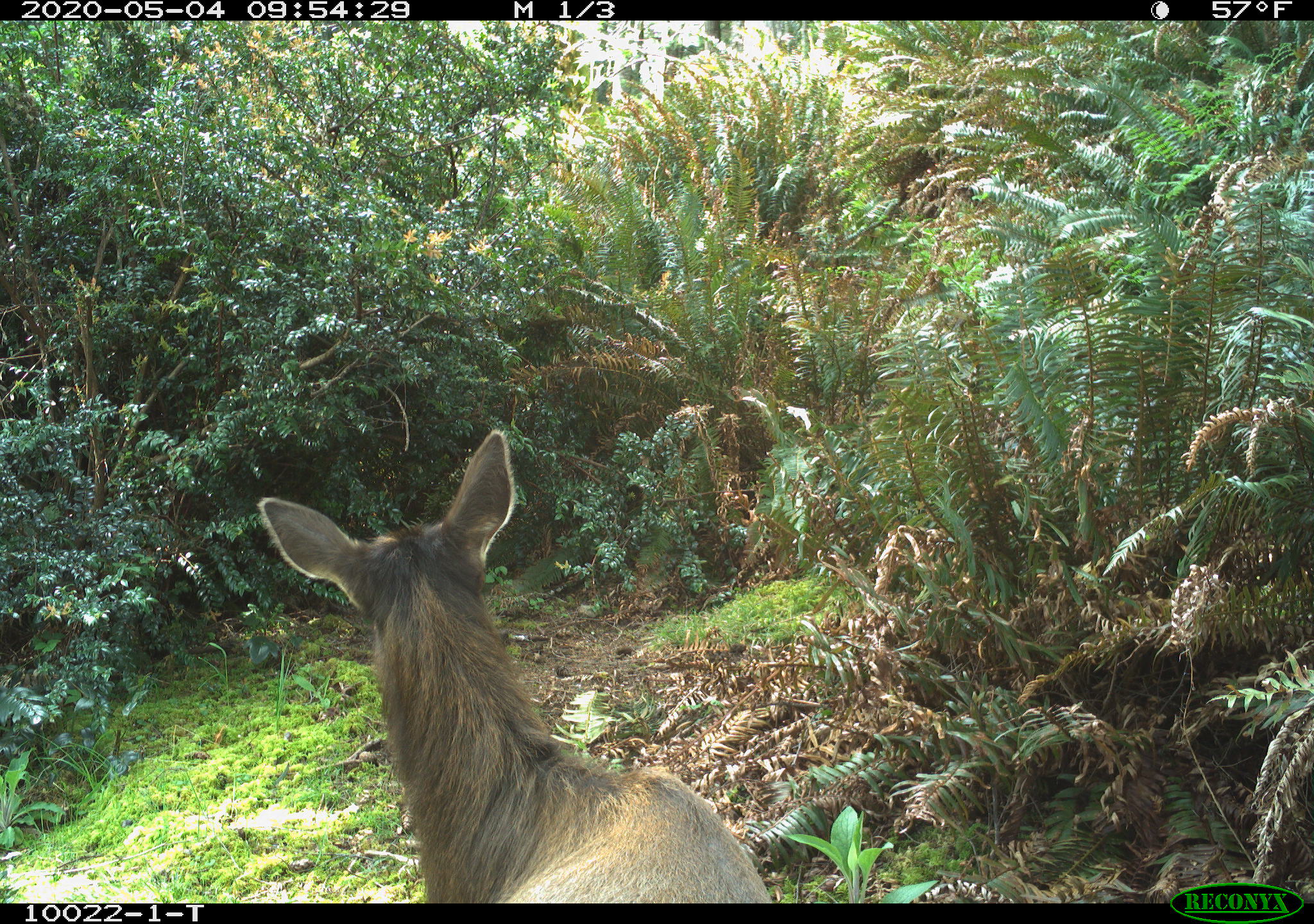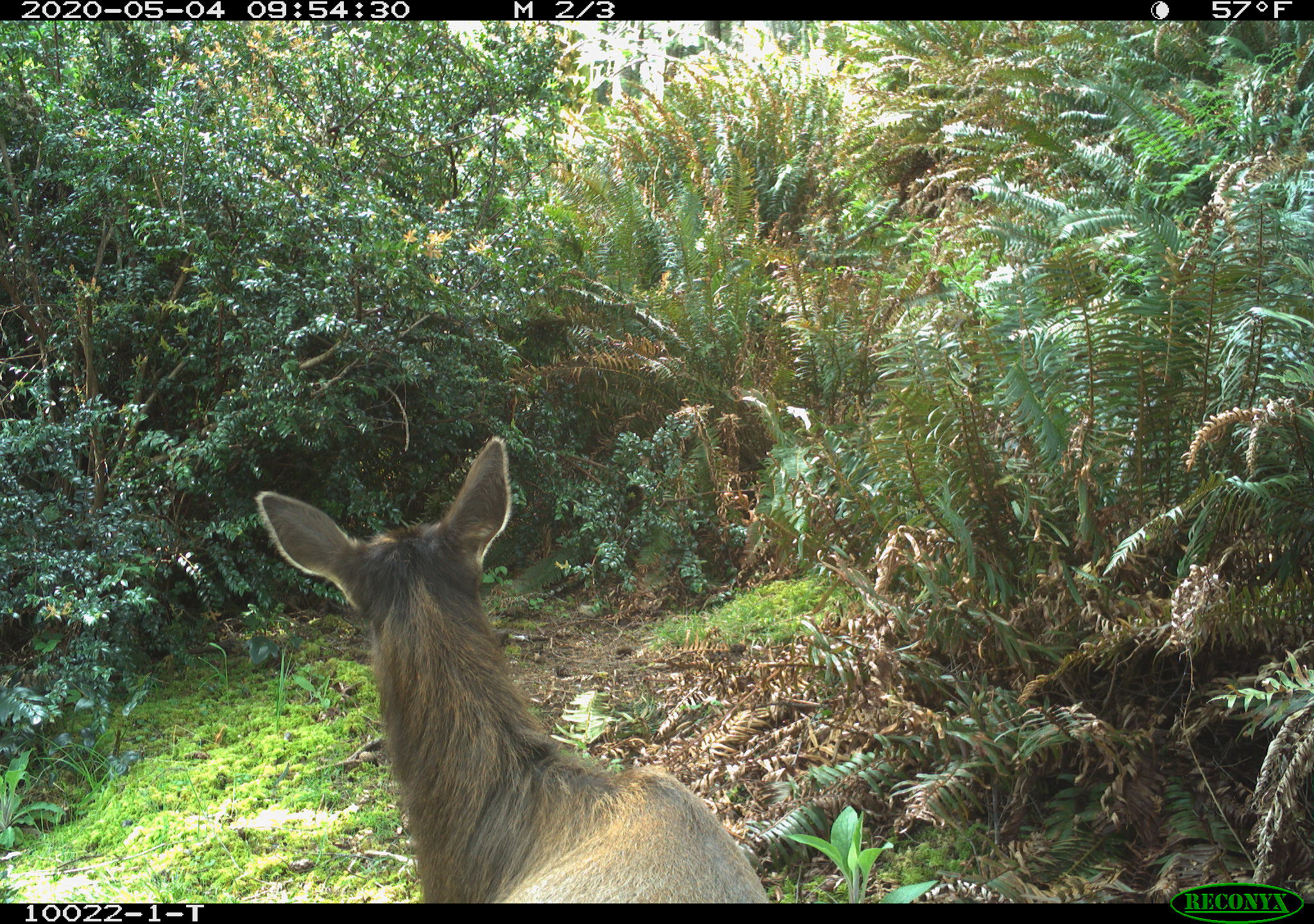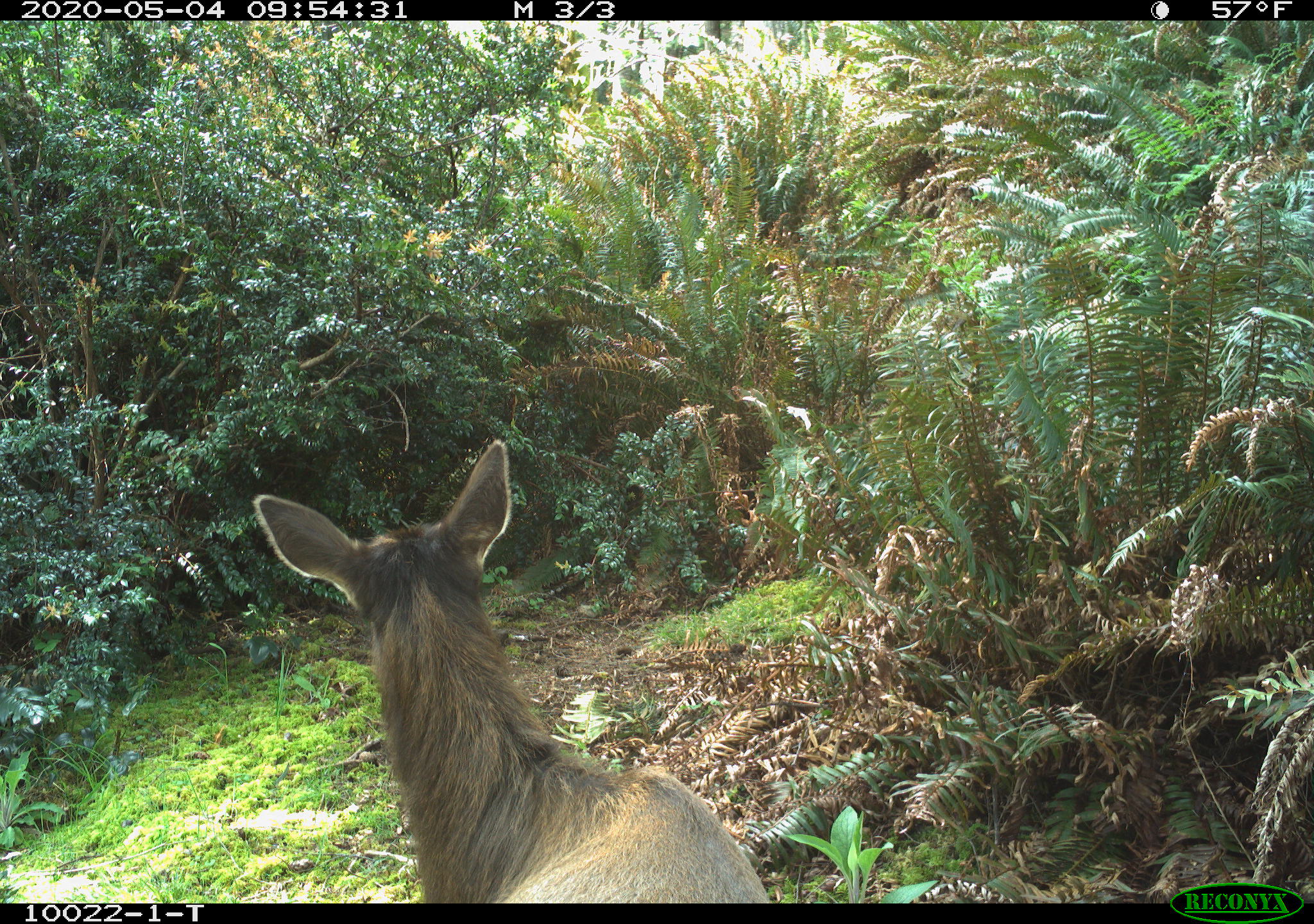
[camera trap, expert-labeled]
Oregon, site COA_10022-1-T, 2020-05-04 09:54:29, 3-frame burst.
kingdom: Animalia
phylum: Chordata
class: Mammalia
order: Artiodactyla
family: Cervidae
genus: Cervus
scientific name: Cervus canadensis roosevelti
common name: roosevelt elk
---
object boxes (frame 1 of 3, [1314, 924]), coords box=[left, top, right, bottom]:
roosevelt elk: box=[251, 424, 777, 897]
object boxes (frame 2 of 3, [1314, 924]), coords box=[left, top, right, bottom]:
roosevelt elk: box=[247, 431, 772, 895]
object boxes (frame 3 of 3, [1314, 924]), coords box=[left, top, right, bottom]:
roosevelt elk: box=[251, 433, 777, 895]